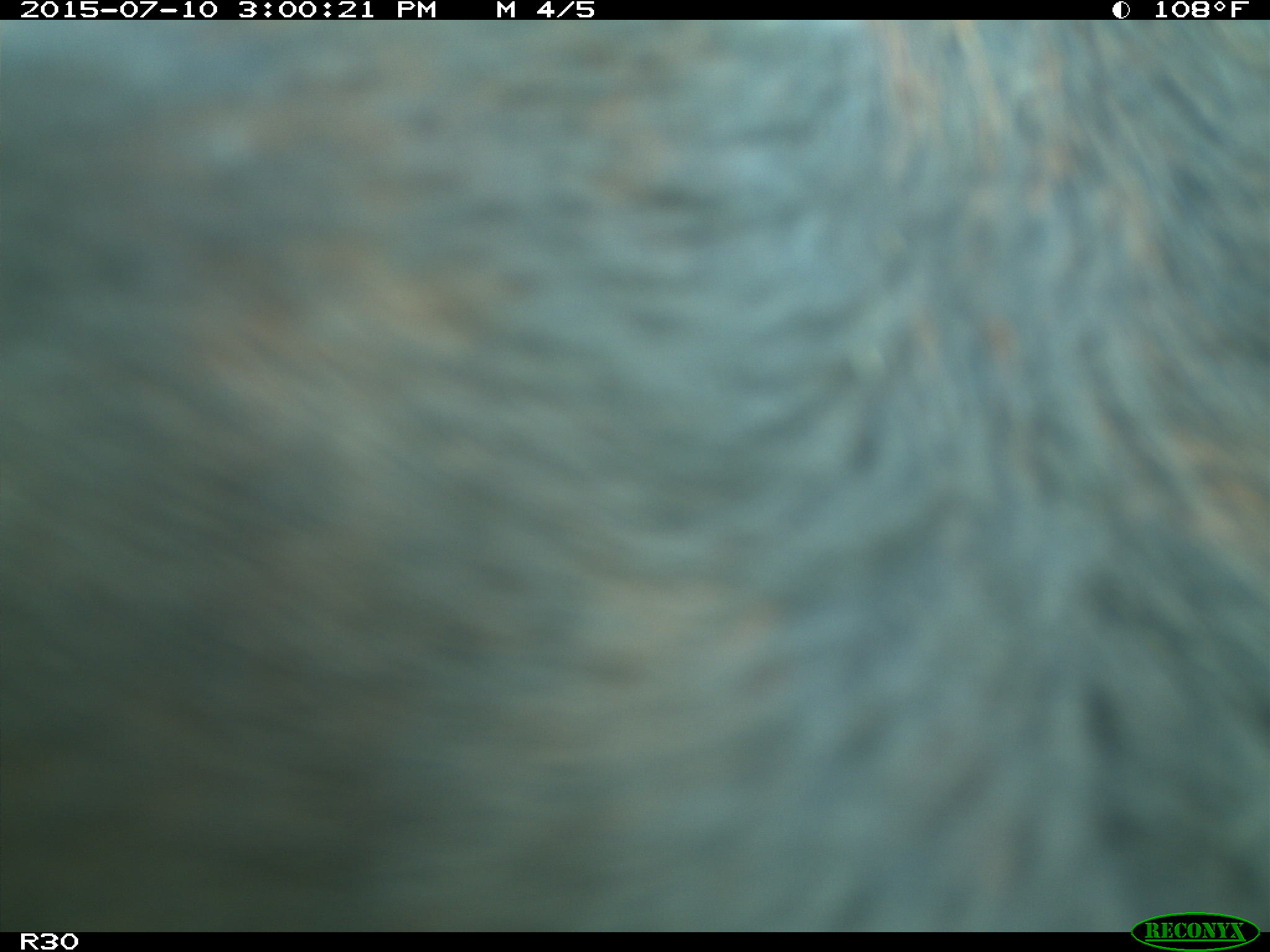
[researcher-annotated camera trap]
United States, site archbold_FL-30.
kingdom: Animalia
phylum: Chordata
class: Mammalia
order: Artiodactyla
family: Bovidae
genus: Bos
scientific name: Bos taurus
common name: domestic cow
Bos taurus (domestic cow).